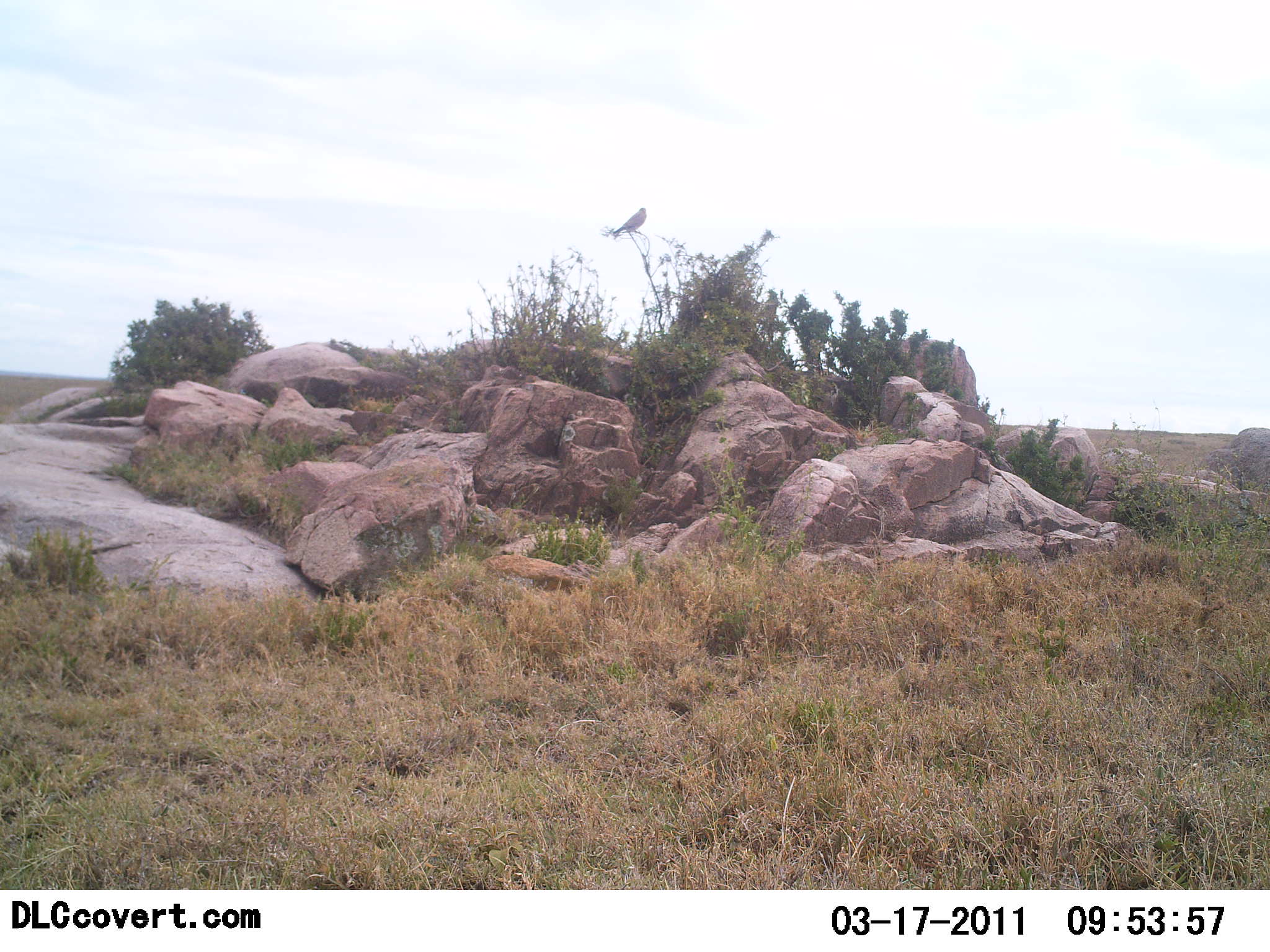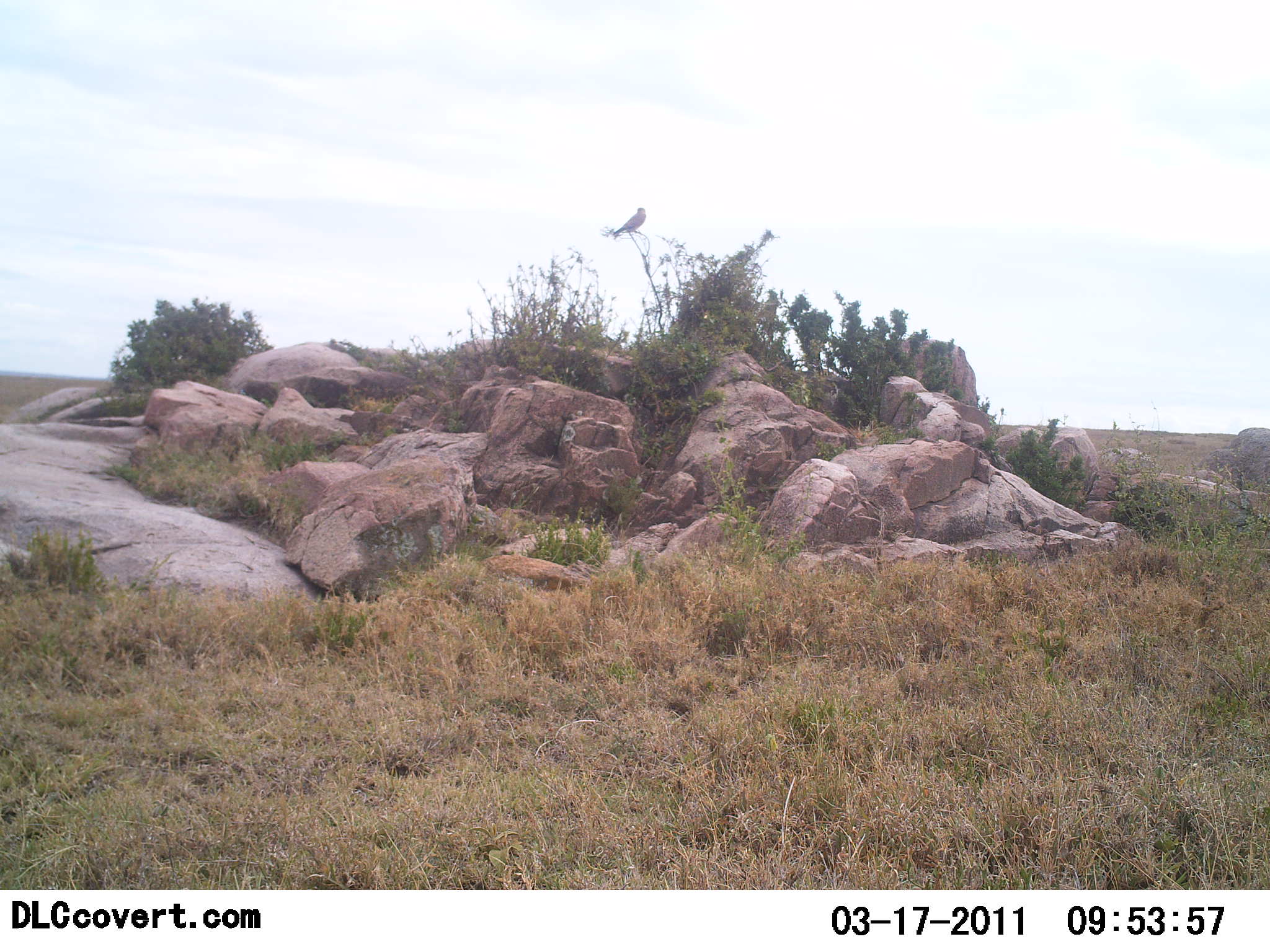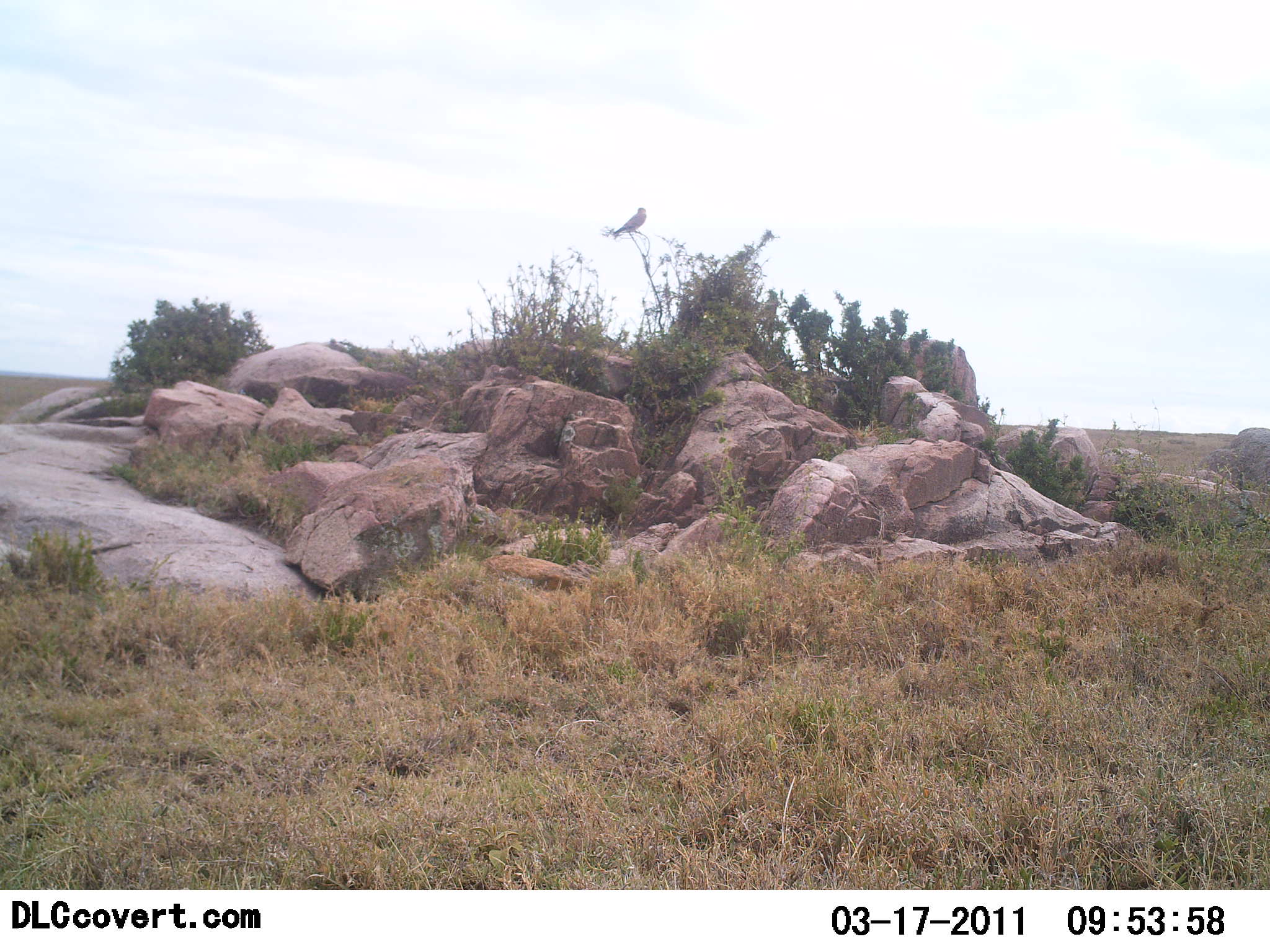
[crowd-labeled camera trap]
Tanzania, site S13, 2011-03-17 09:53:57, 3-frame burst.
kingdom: Animalia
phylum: Chordata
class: Aves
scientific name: Aves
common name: bird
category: otherbird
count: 1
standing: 50%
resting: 50%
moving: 0%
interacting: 0%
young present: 0%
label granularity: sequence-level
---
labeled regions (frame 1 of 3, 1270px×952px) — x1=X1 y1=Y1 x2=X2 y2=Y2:
animal: x1=612 y1=207 x2=647 y2=233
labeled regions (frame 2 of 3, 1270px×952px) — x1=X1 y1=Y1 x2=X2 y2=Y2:
animal: x1=613 y1=207 x2=647 y2=237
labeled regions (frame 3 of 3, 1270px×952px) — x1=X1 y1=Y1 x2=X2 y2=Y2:
animal: x1=613 y1=208 x2=647 y2=235